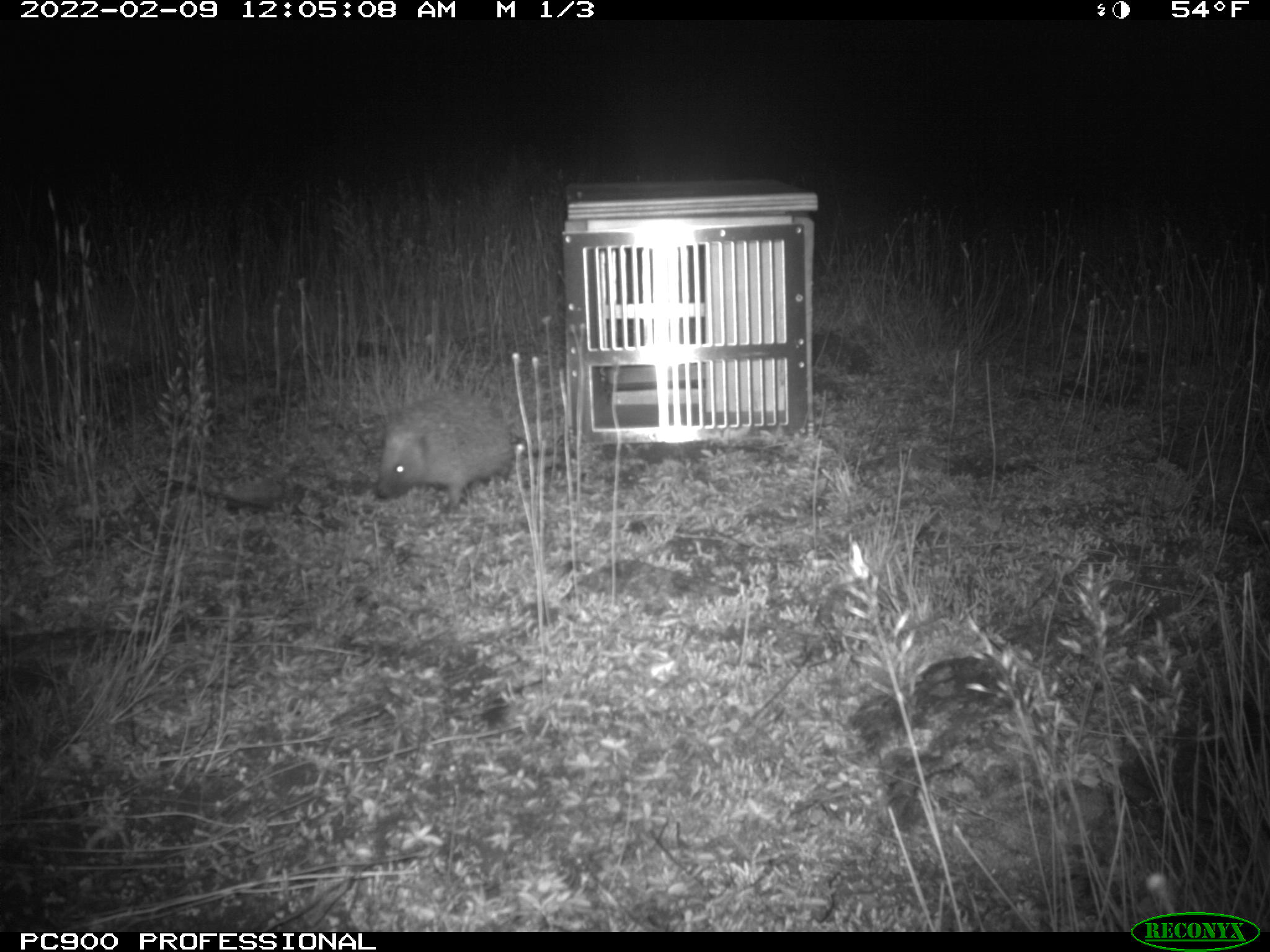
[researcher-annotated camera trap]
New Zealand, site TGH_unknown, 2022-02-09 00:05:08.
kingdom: Animalia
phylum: Chordata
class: Mammalia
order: Eulipotyphla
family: Erinaceidae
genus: Erinaceus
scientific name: Erinaceus europaeus europaeus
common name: european hedgehog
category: hedgehog